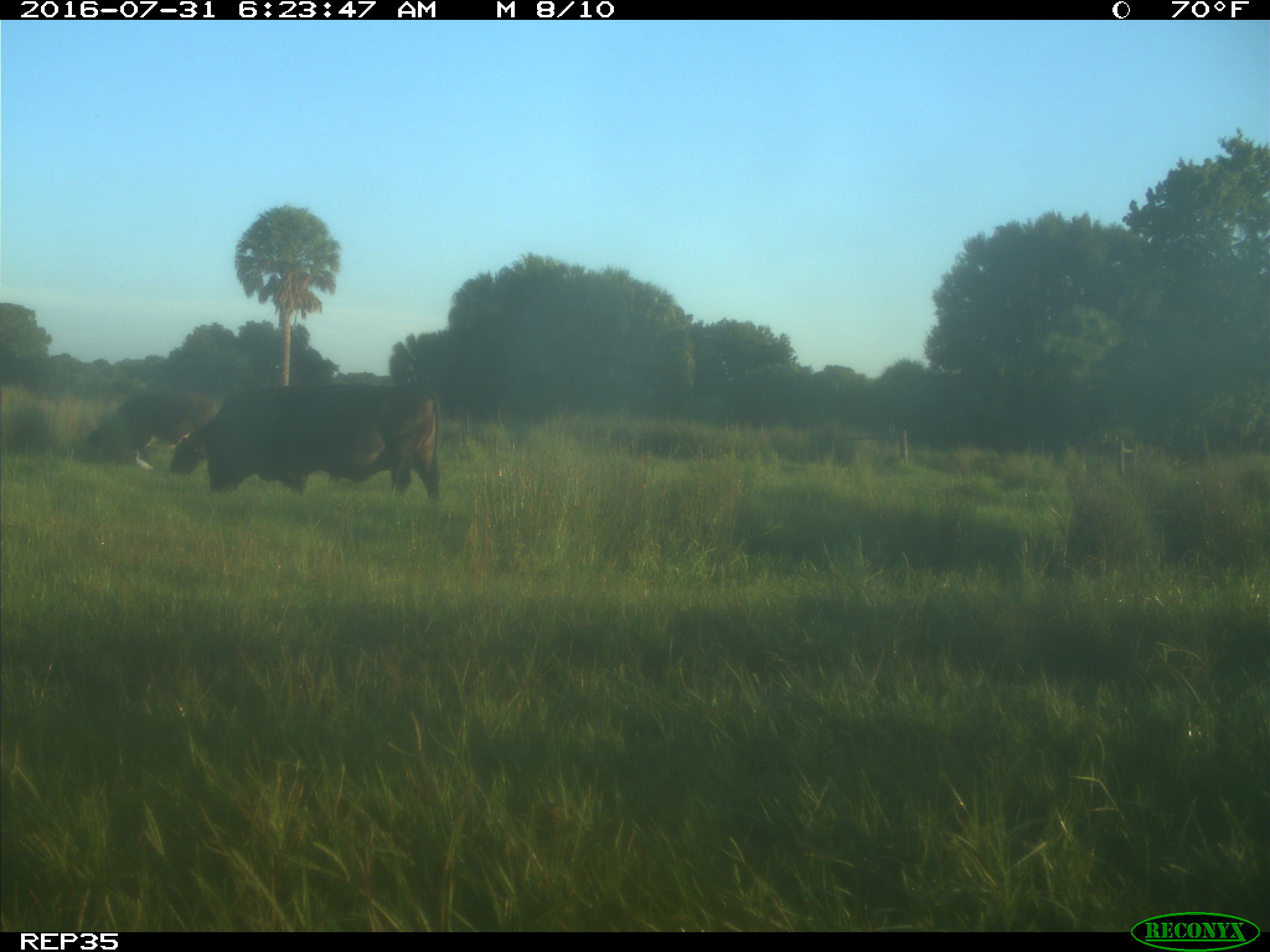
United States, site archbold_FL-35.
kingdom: Animalia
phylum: Chordata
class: Mammalia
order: Artiodactyla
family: Bovidae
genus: Bos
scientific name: Bos taurus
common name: domestic cow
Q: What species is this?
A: Bos taurus (domestic cow).